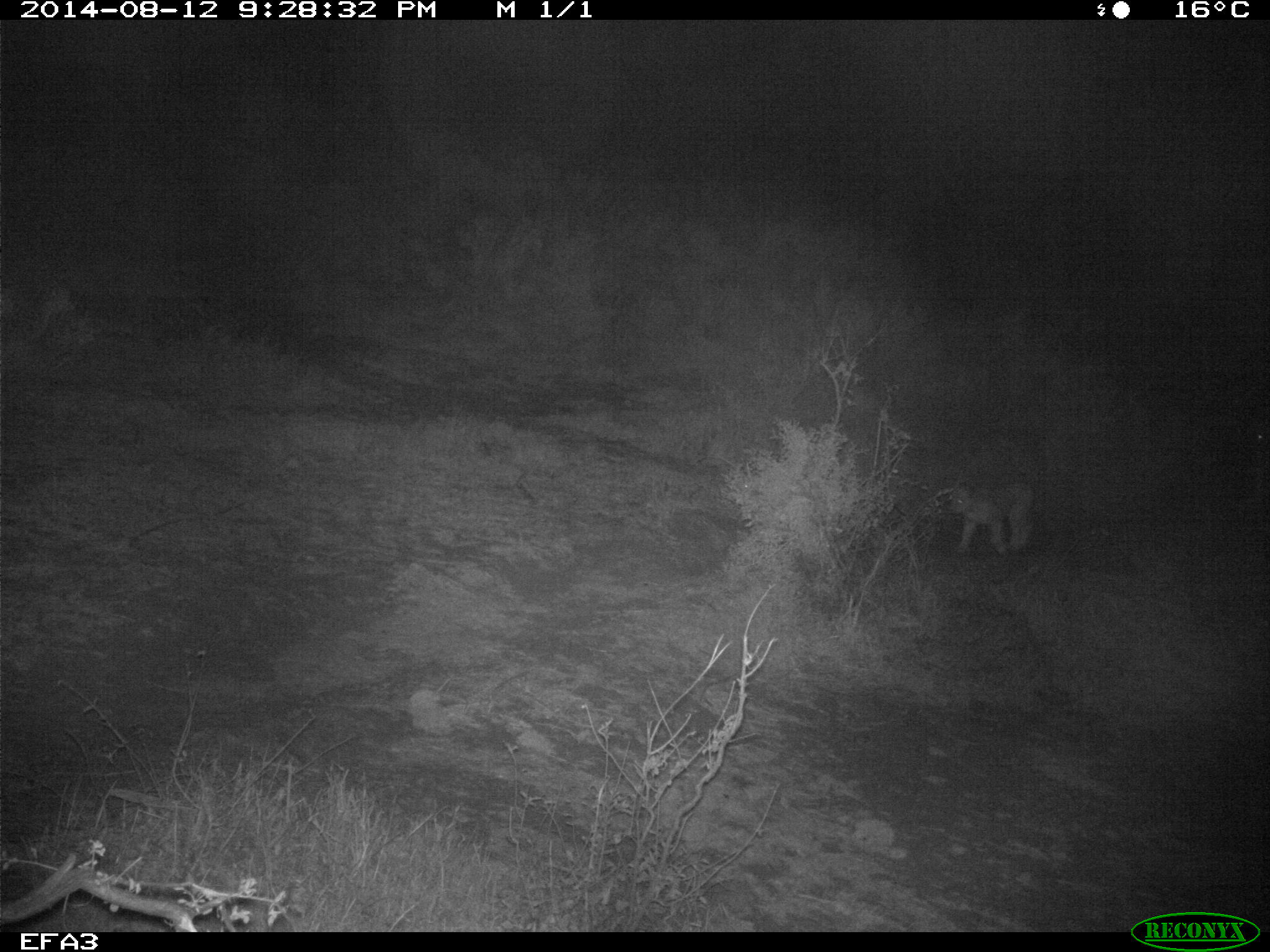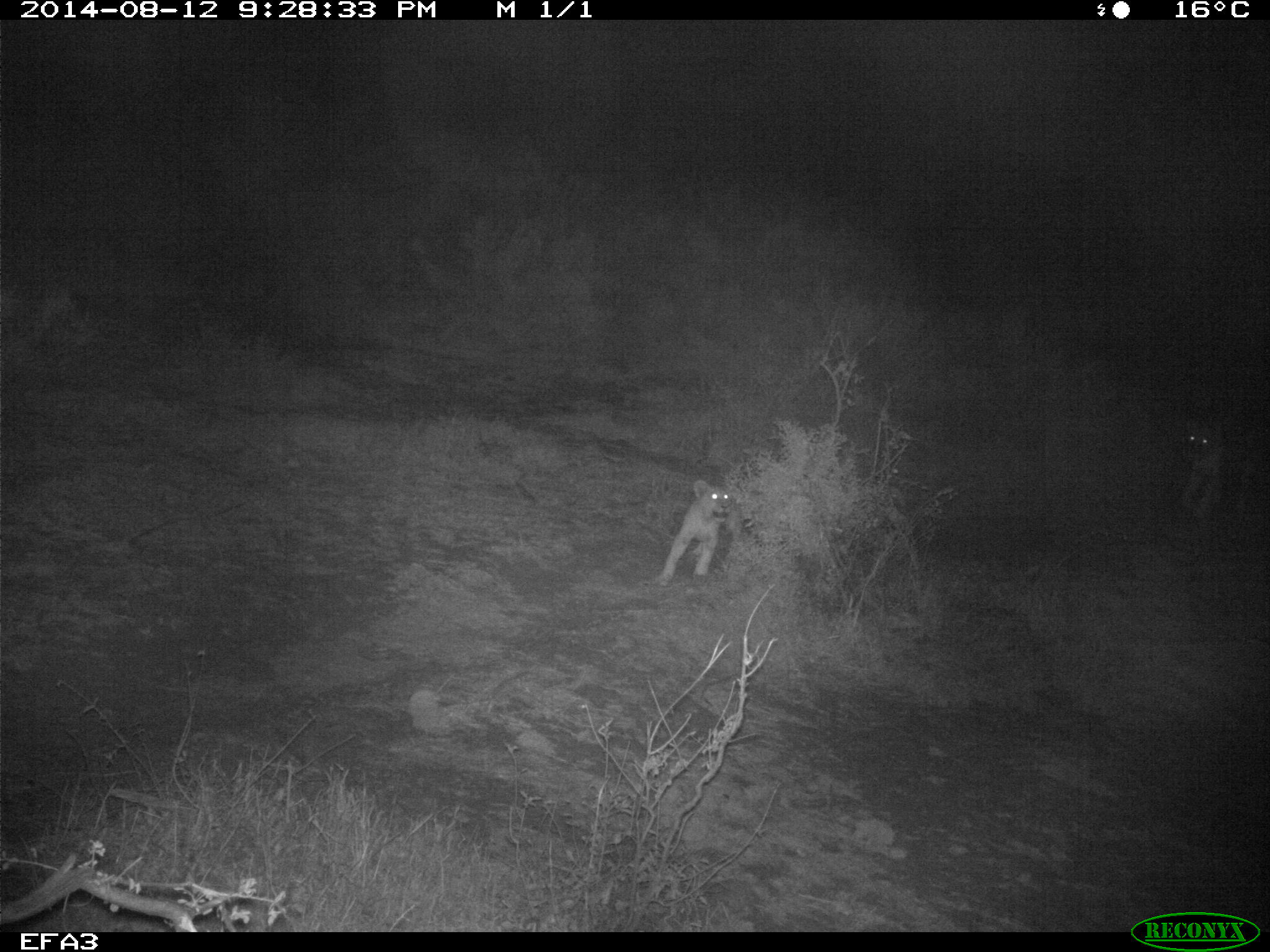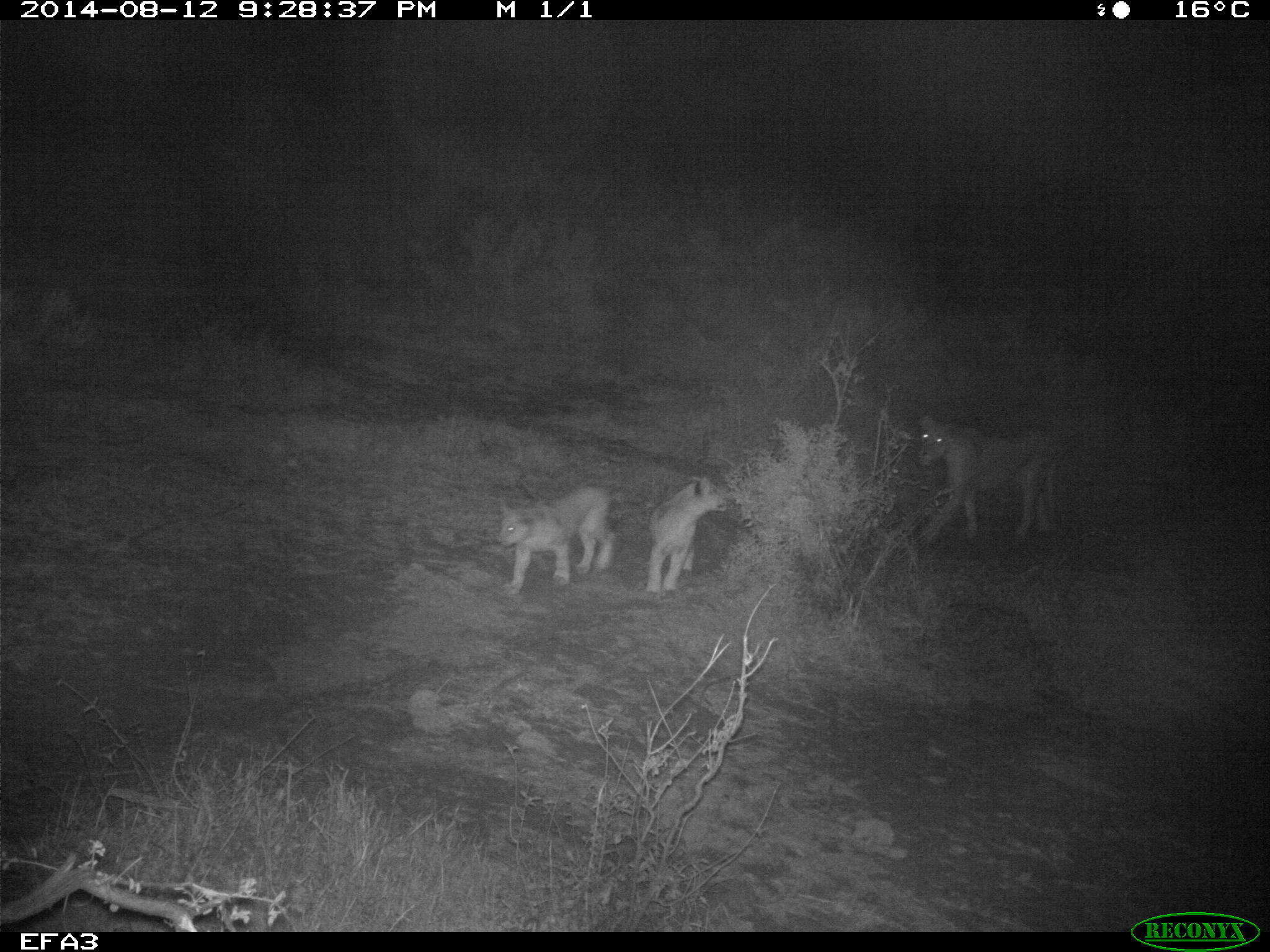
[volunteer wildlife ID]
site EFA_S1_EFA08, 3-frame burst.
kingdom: Animalia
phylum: Chordata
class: Mammalia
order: Carnivora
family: Felidae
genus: Panthera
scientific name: Panthera leo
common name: lion cub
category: lioncub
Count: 2.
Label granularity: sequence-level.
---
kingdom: Animalia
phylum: Chordata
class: Mammalia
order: Carnivora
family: Felidae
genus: Panthera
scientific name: Panthera leo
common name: lion female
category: lionfemale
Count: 1.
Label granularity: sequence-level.